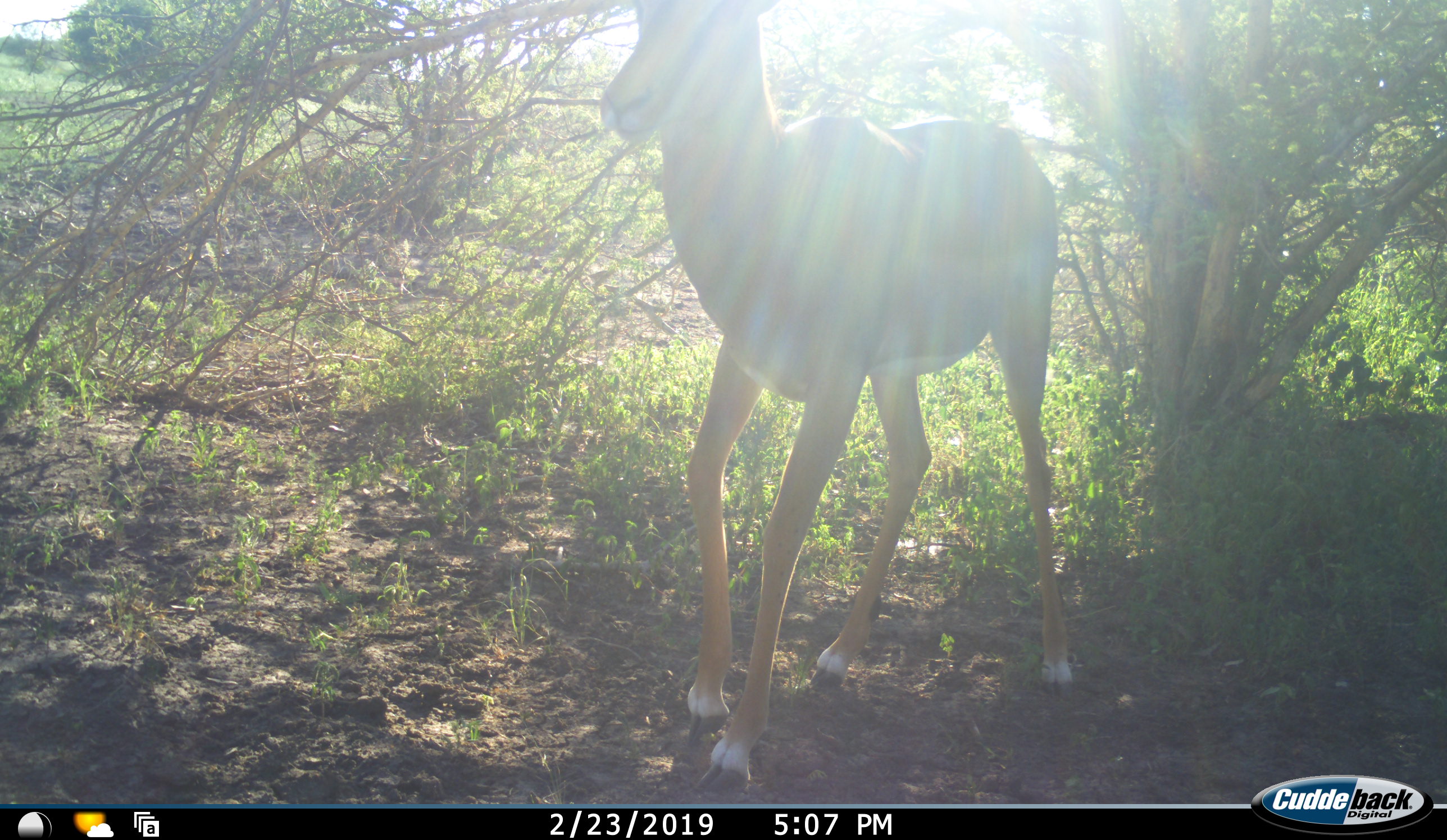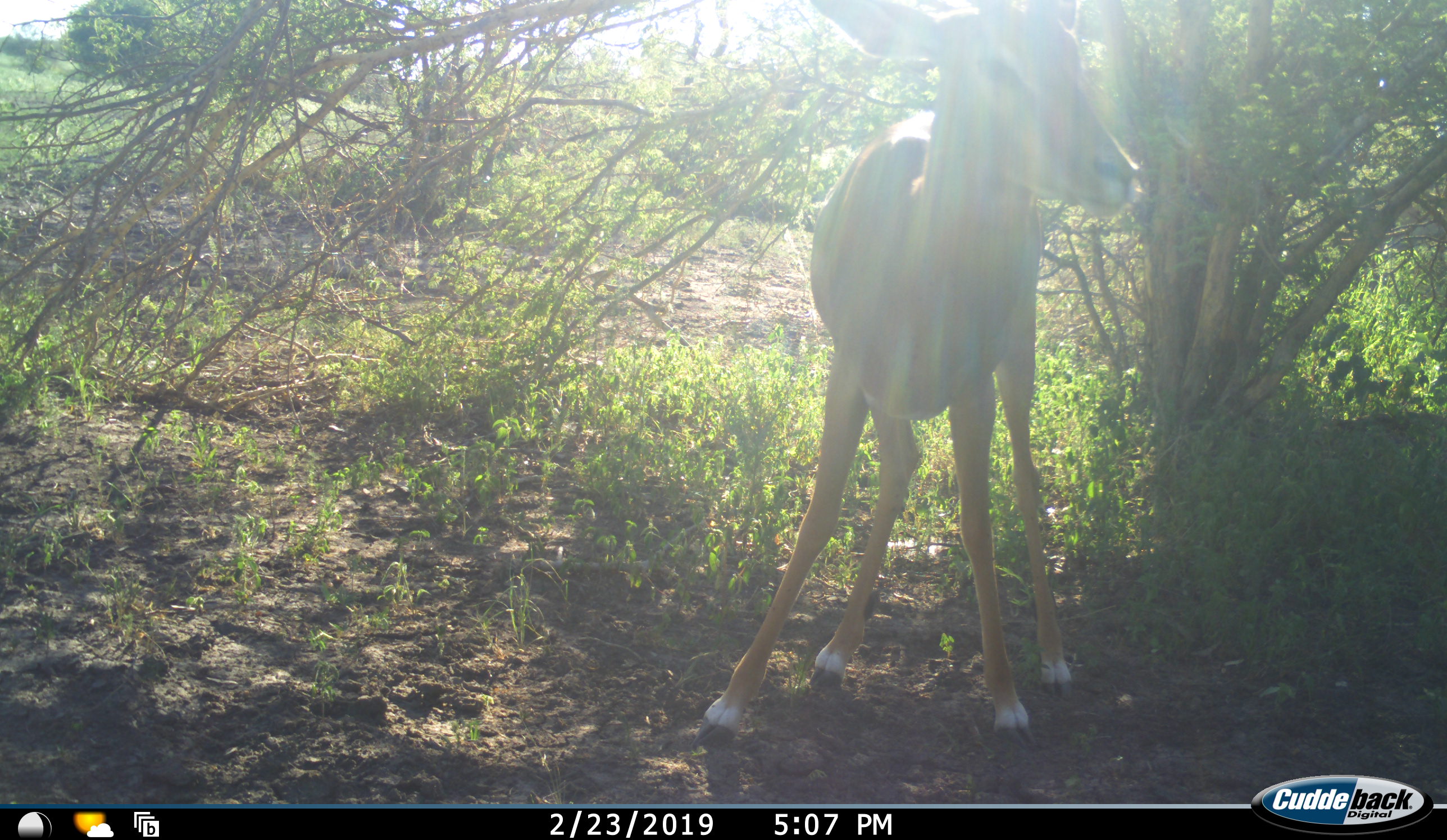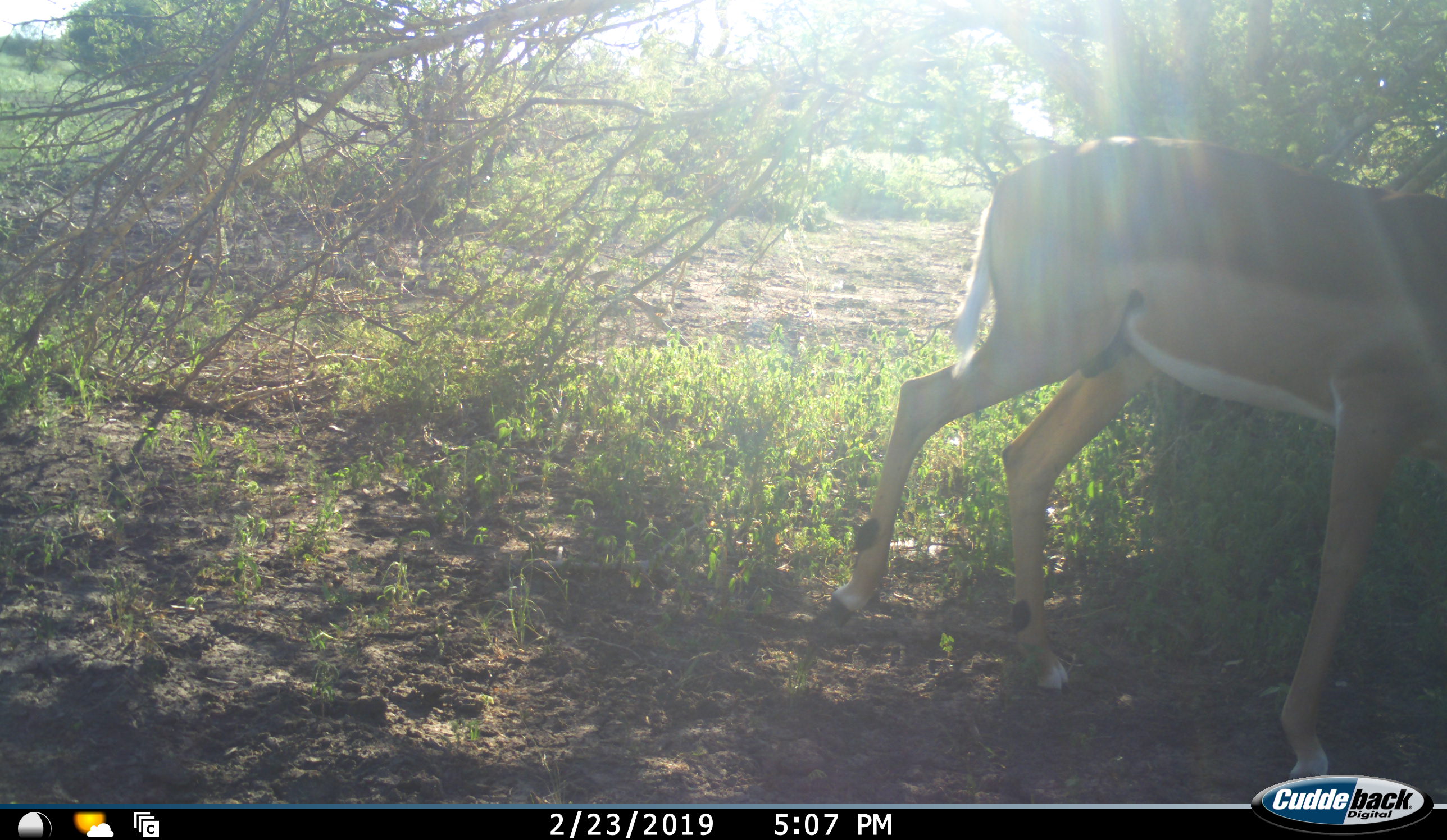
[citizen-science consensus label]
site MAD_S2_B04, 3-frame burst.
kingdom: Animalia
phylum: Chordata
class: Mammalia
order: Artiodactyla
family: Bovidae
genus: Aepyceros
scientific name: Aepyceros melampus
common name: impala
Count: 1.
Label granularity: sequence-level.